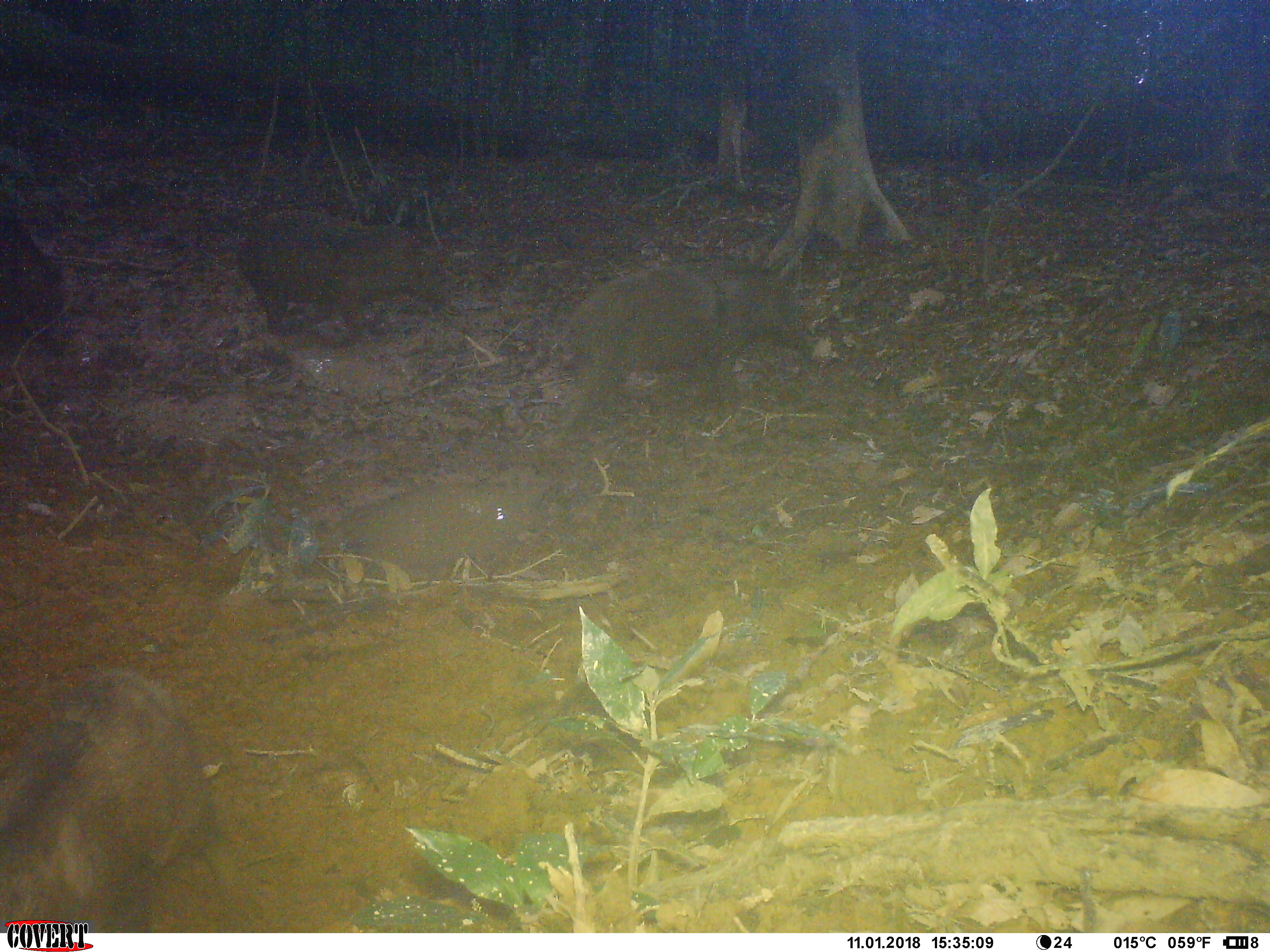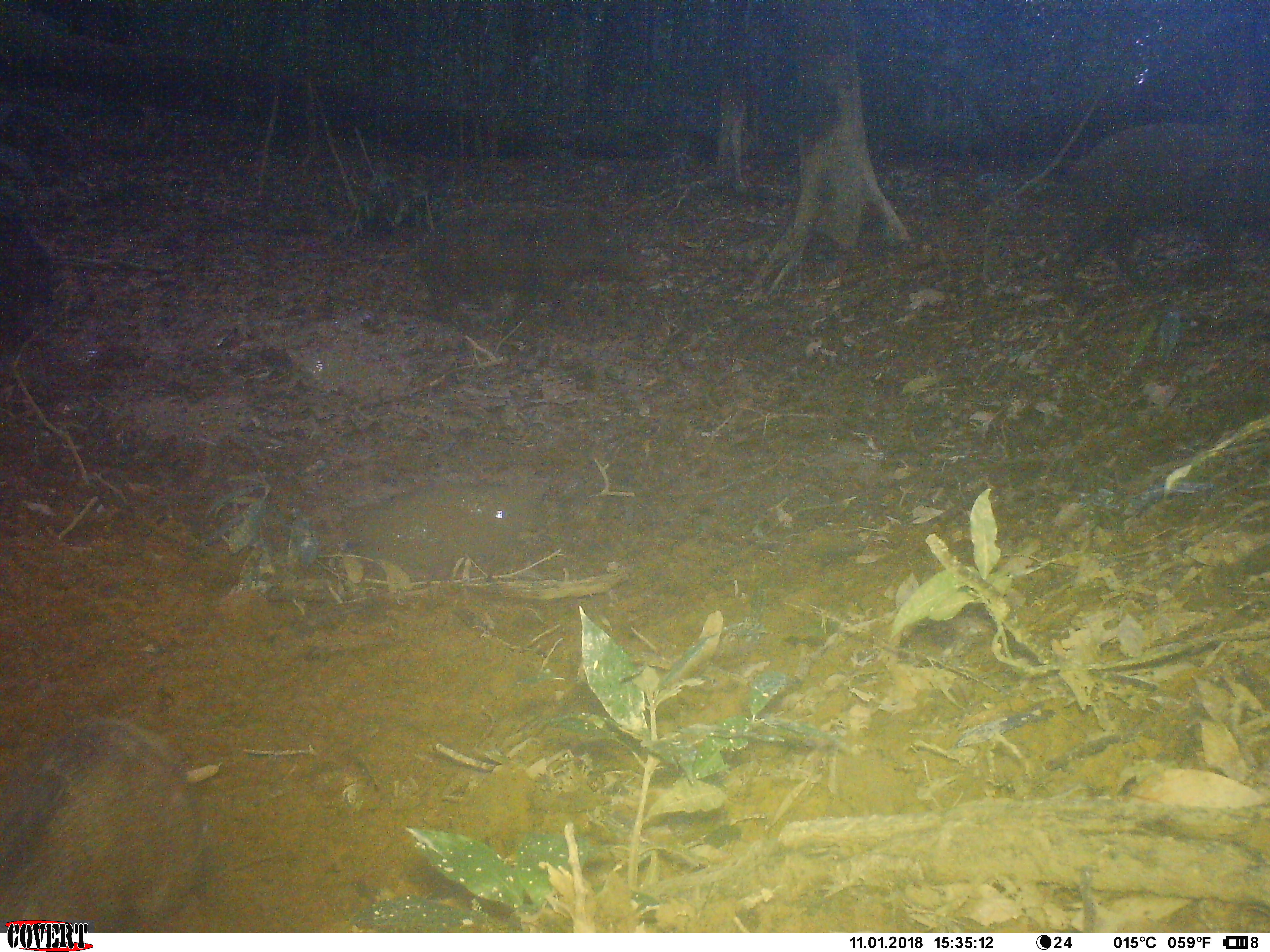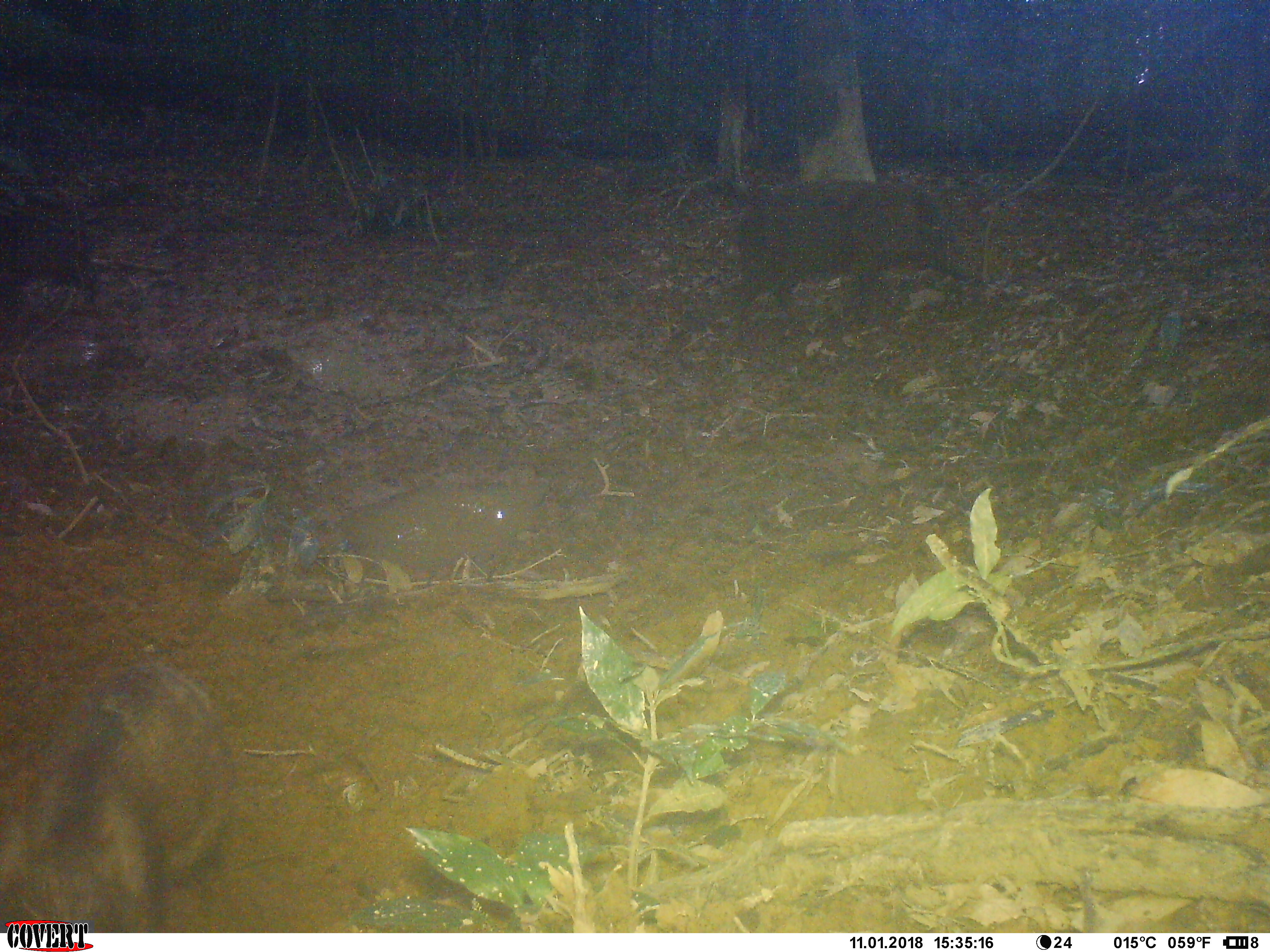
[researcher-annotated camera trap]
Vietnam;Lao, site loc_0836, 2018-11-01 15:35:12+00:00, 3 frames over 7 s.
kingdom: Animalia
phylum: Chordata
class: Mammalia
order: Artiodactyla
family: Suidae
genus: Sus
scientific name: Sus scrofa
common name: eurasian wild pig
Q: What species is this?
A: Eurasian wild pig (Sus scrofa).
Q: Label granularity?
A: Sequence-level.